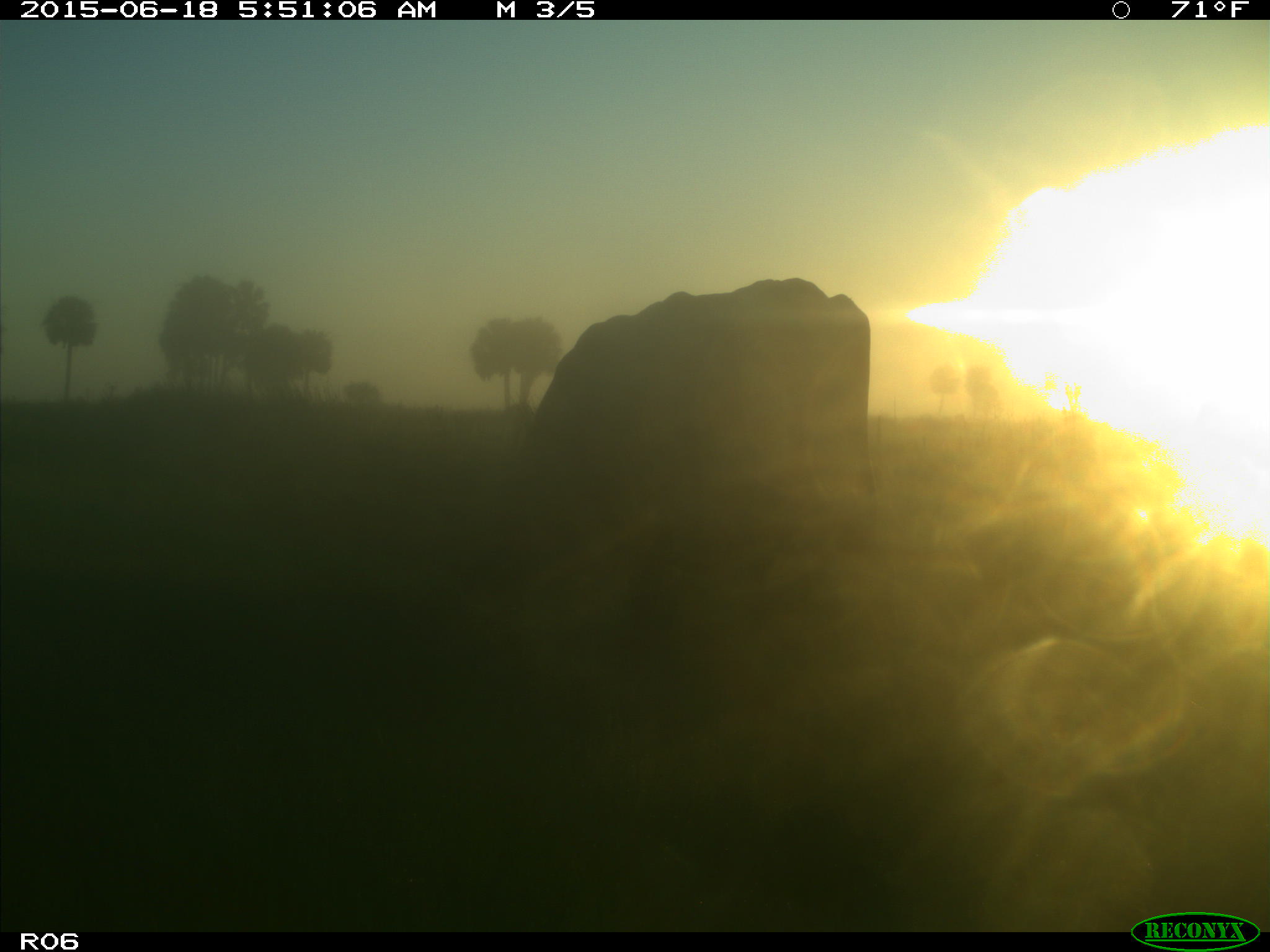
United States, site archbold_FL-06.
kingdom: Animalia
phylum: Chordata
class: Mammalia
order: Artiodactyla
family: Bovidae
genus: Bos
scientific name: Bos taurus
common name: domestic cow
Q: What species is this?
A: Bos taurus (domestic cow).